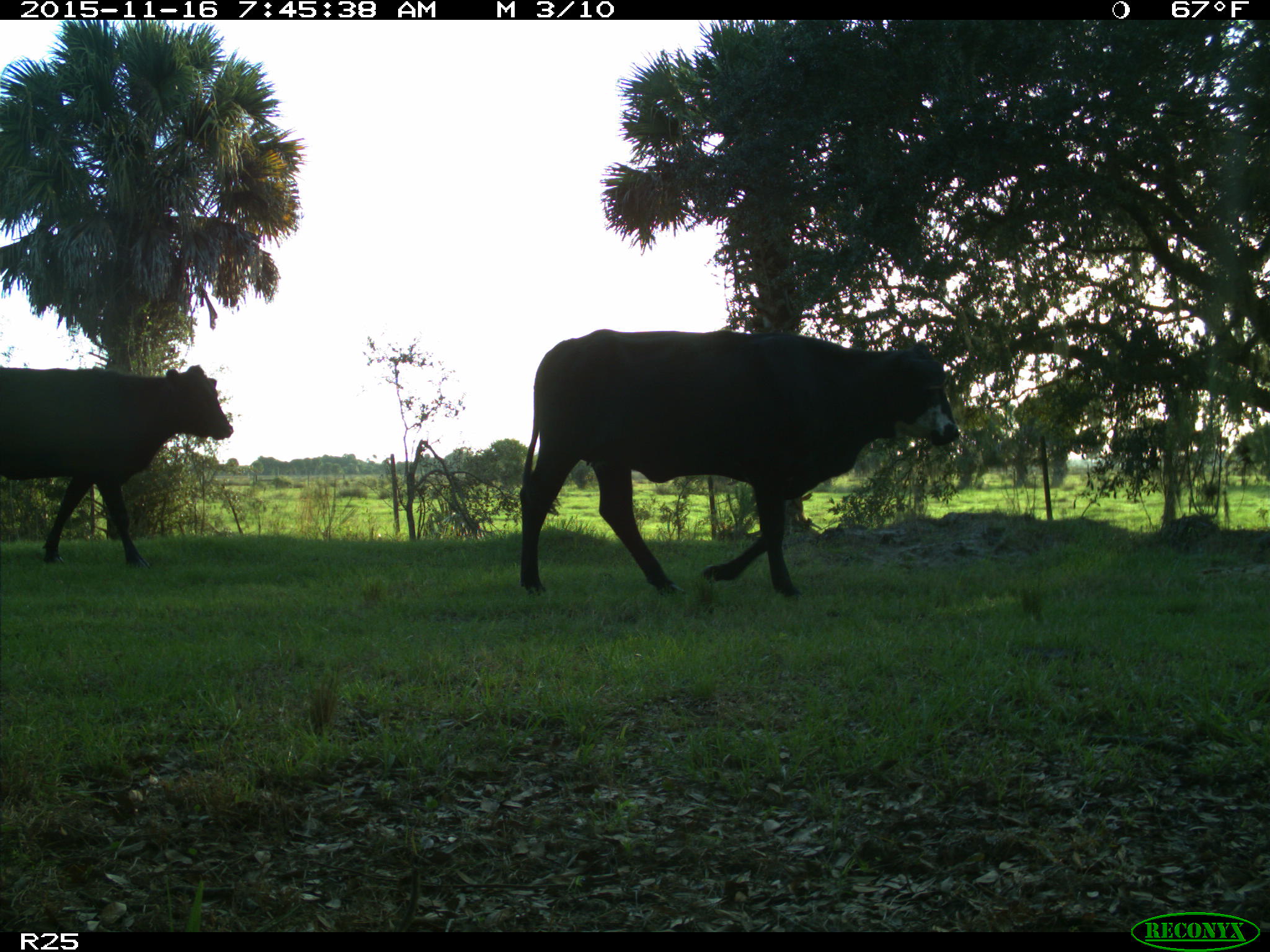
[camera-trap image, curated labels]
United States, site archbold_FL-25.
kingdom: Animalia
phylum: Chordata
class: Mammalia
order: Artiodactyla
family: Bovidae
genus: Bos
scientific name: Bos taurus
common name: domestic cow